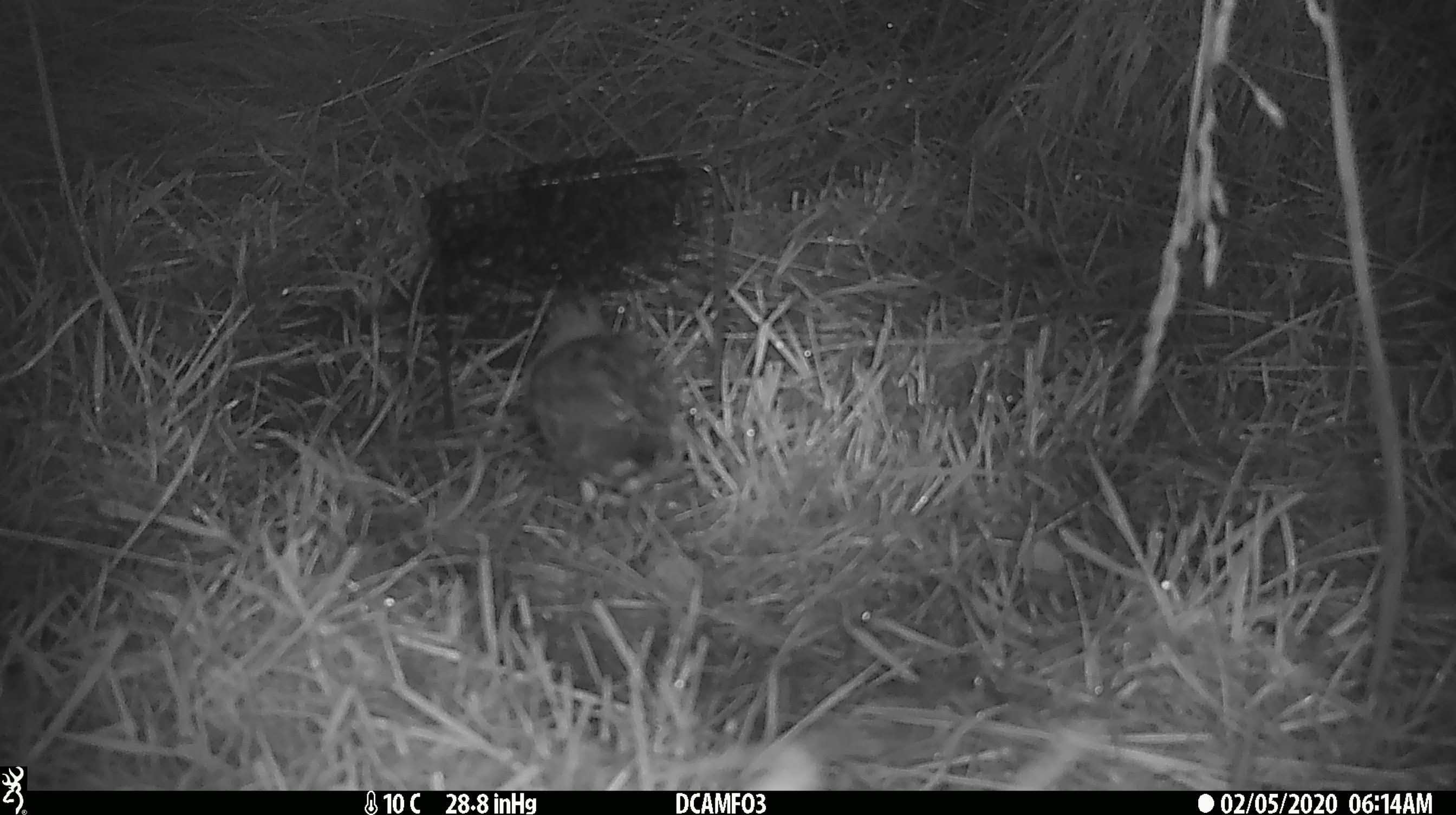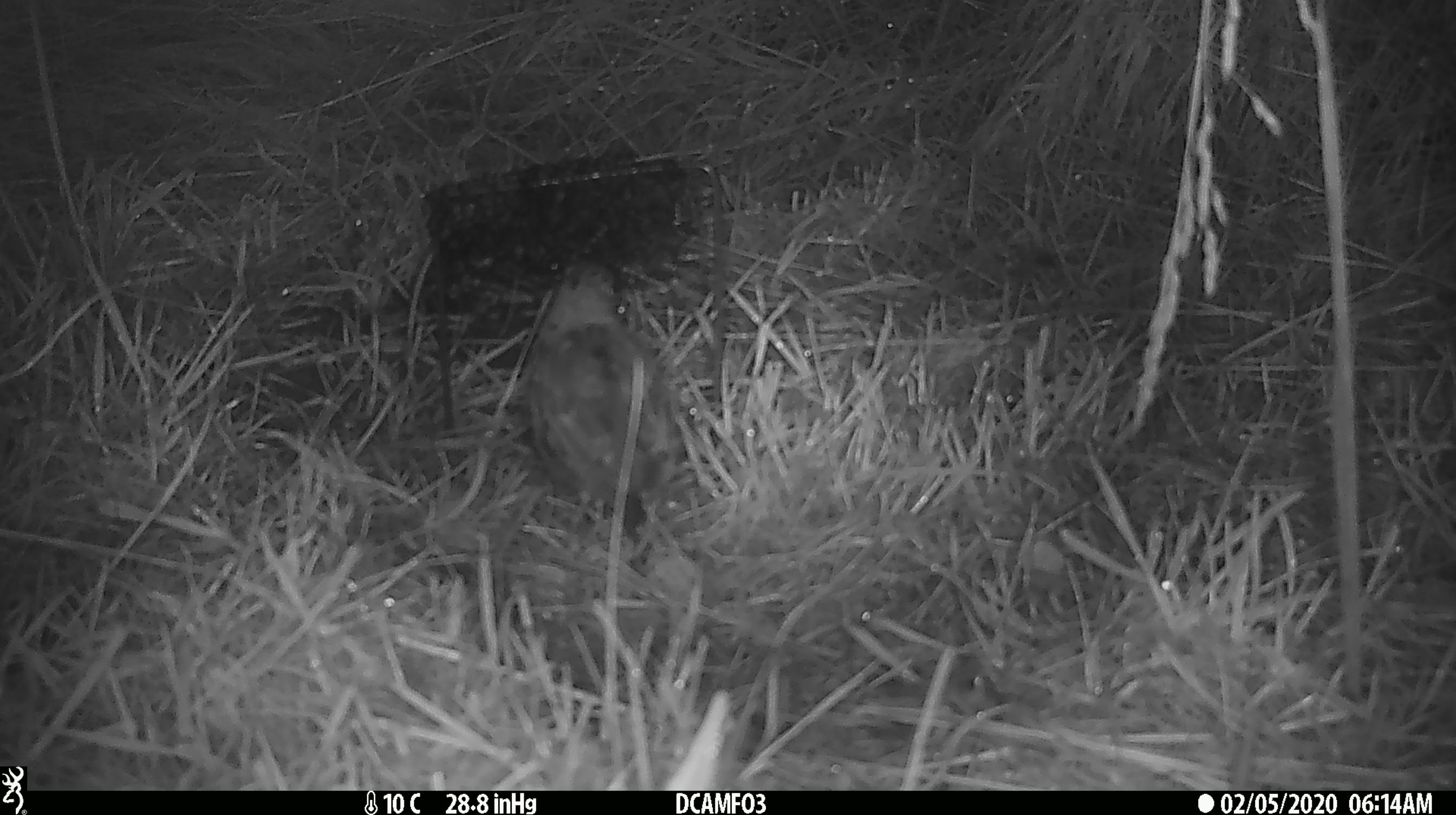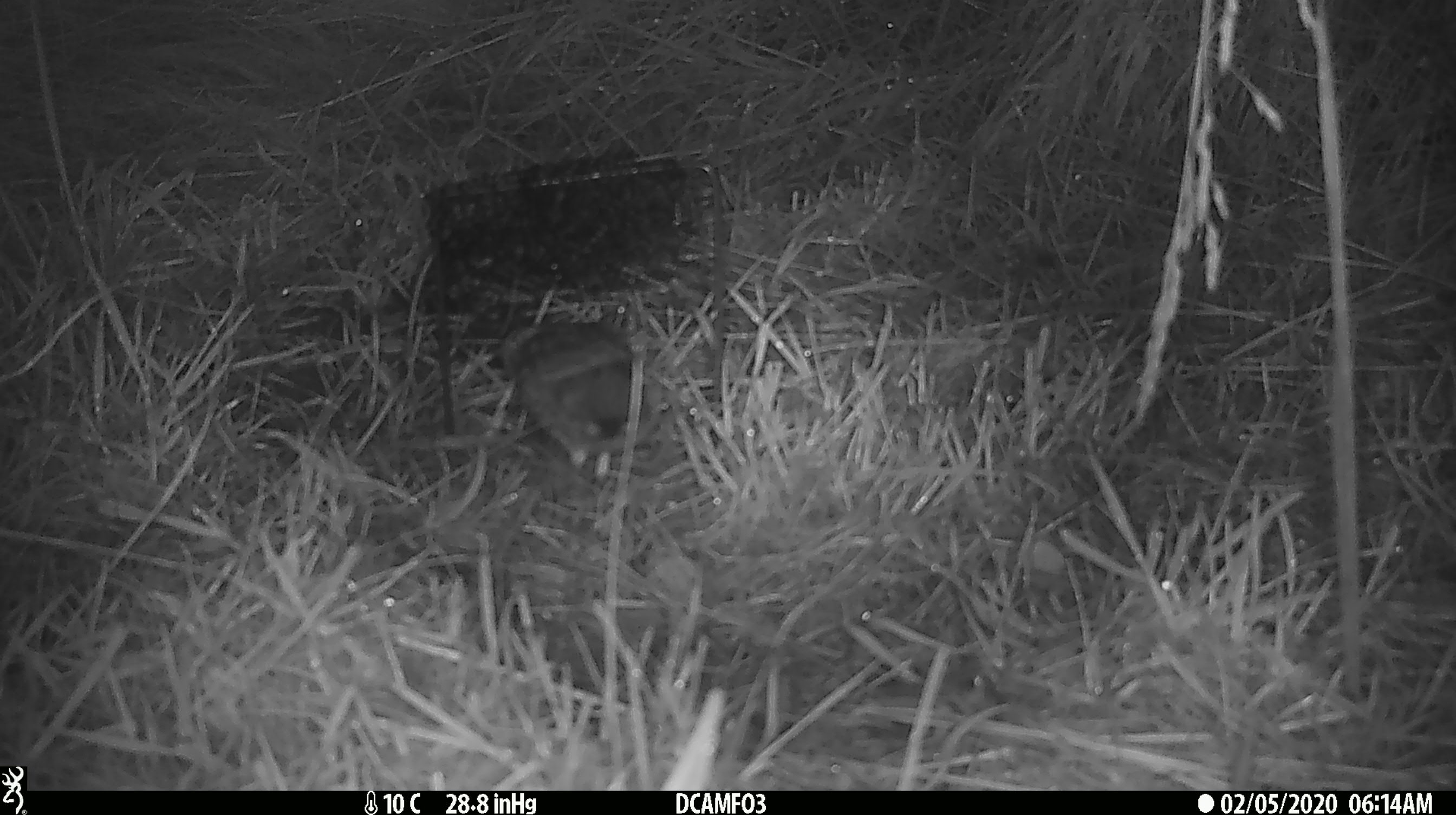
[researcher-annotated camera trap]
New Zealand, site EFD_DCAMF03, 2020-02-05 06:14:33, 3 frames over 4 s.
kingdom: Animalia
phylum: Chordata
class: Aves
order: Passeriformes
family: Turdidae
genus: Turdus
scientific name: Turdus philomelos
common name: song thrush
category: thrush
Thrush (song thrush) (Turdus philomelos).